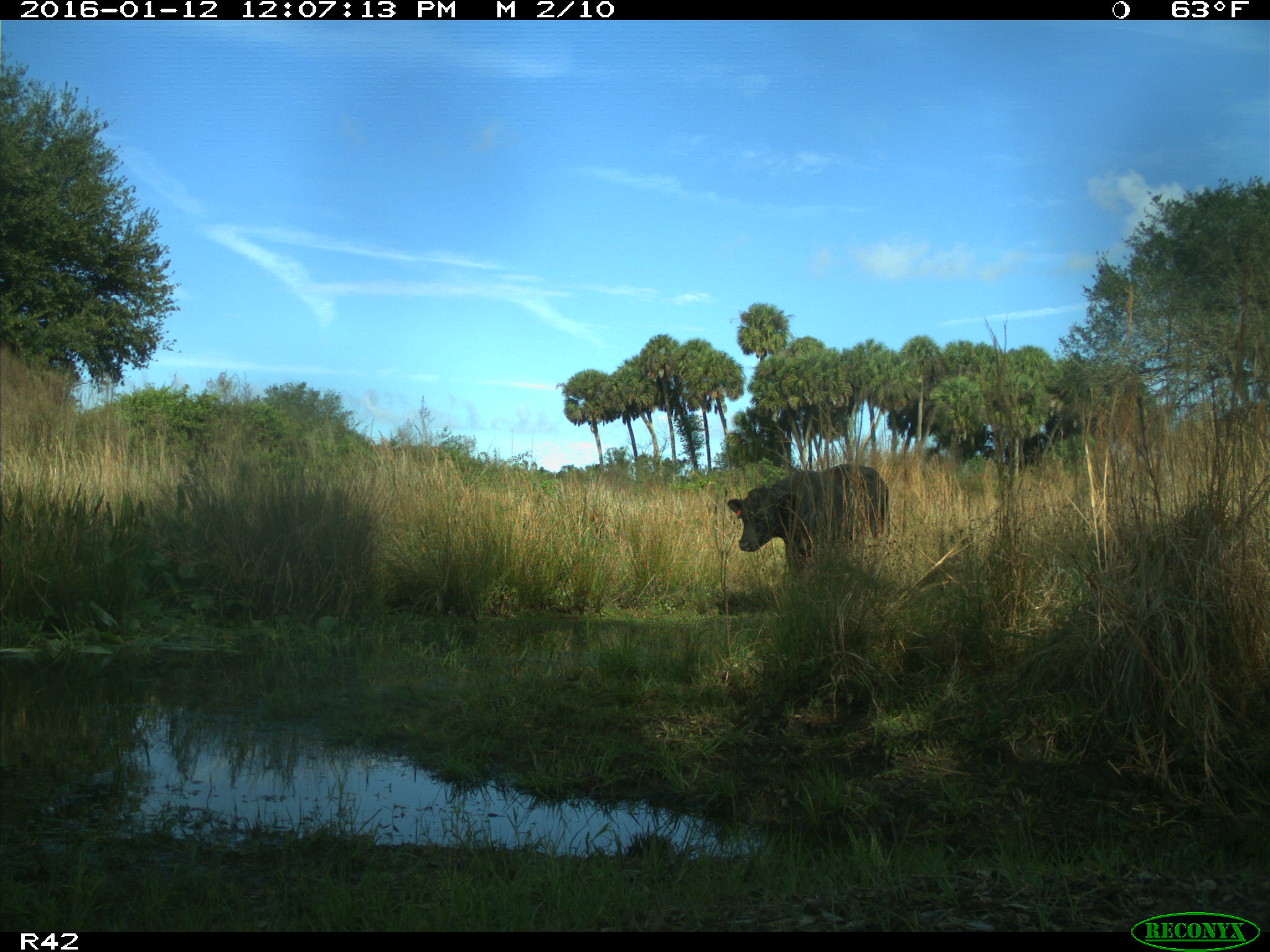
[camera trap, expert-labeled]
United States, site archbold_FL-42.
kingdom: Animalia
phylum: Chordata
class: Mammalia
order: Artiodactyla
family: Bovidae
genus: Bos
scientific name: Bos taurus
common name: domestic cow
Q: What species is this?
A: Bos taurus (domestic cow).